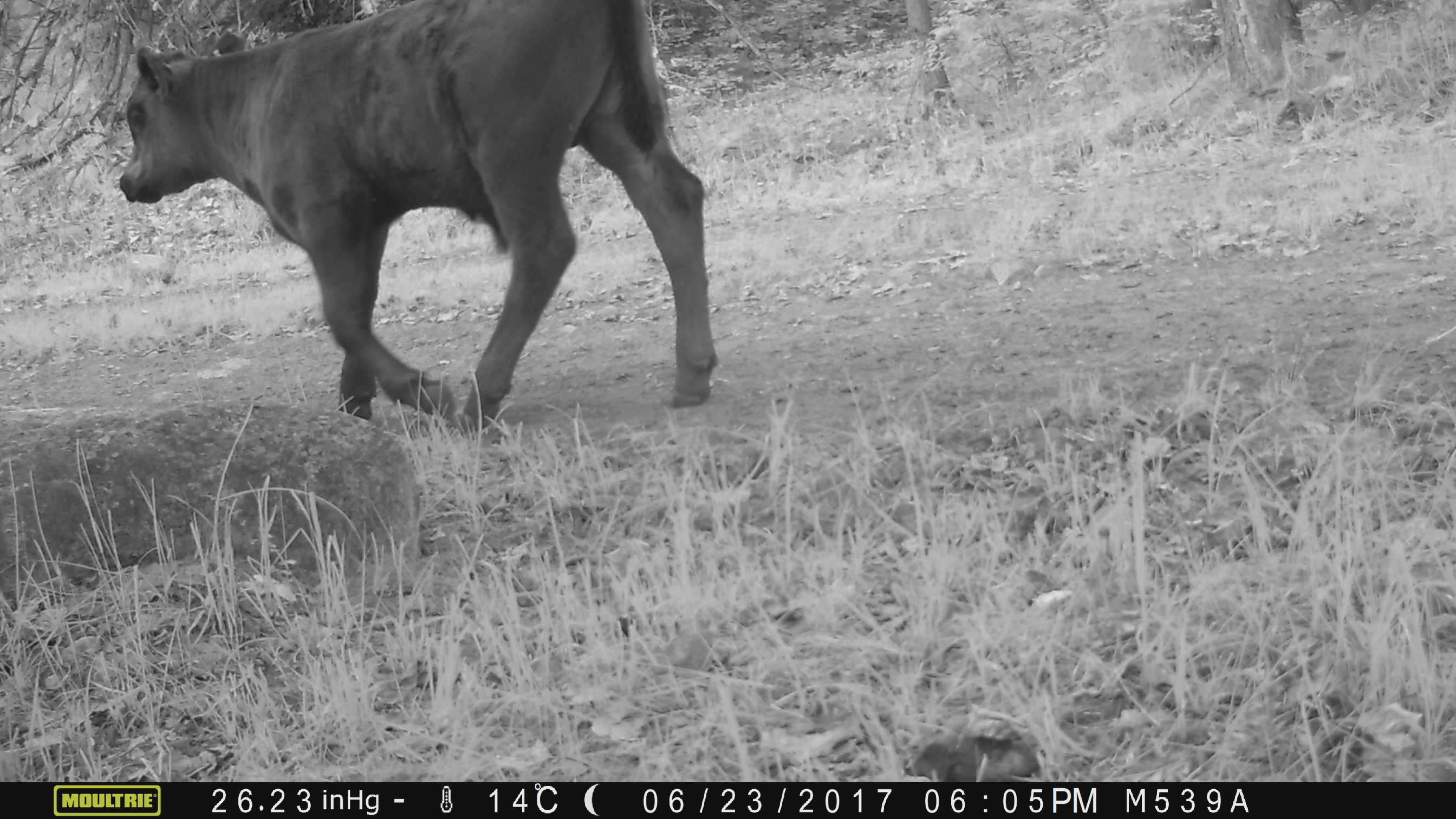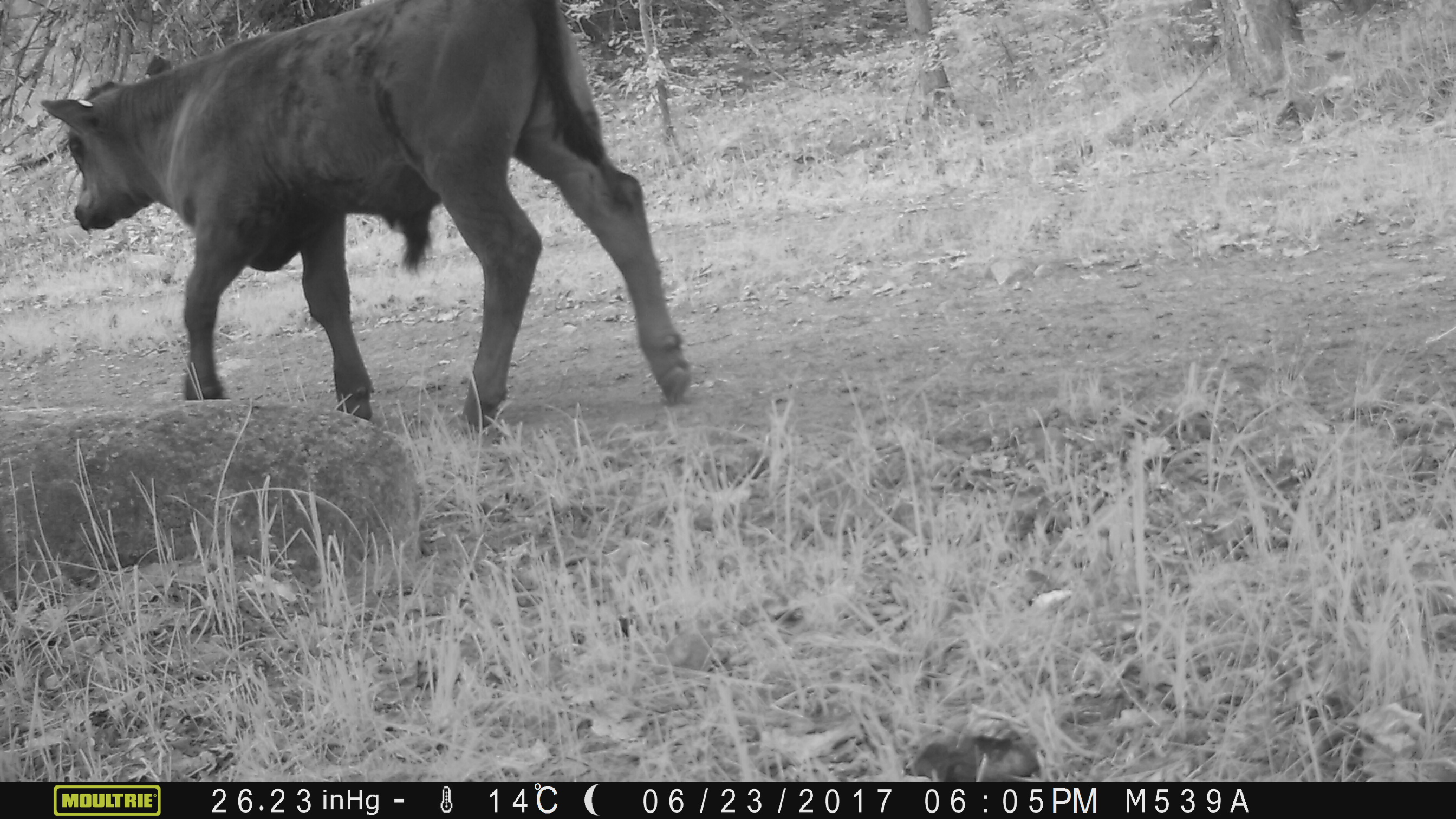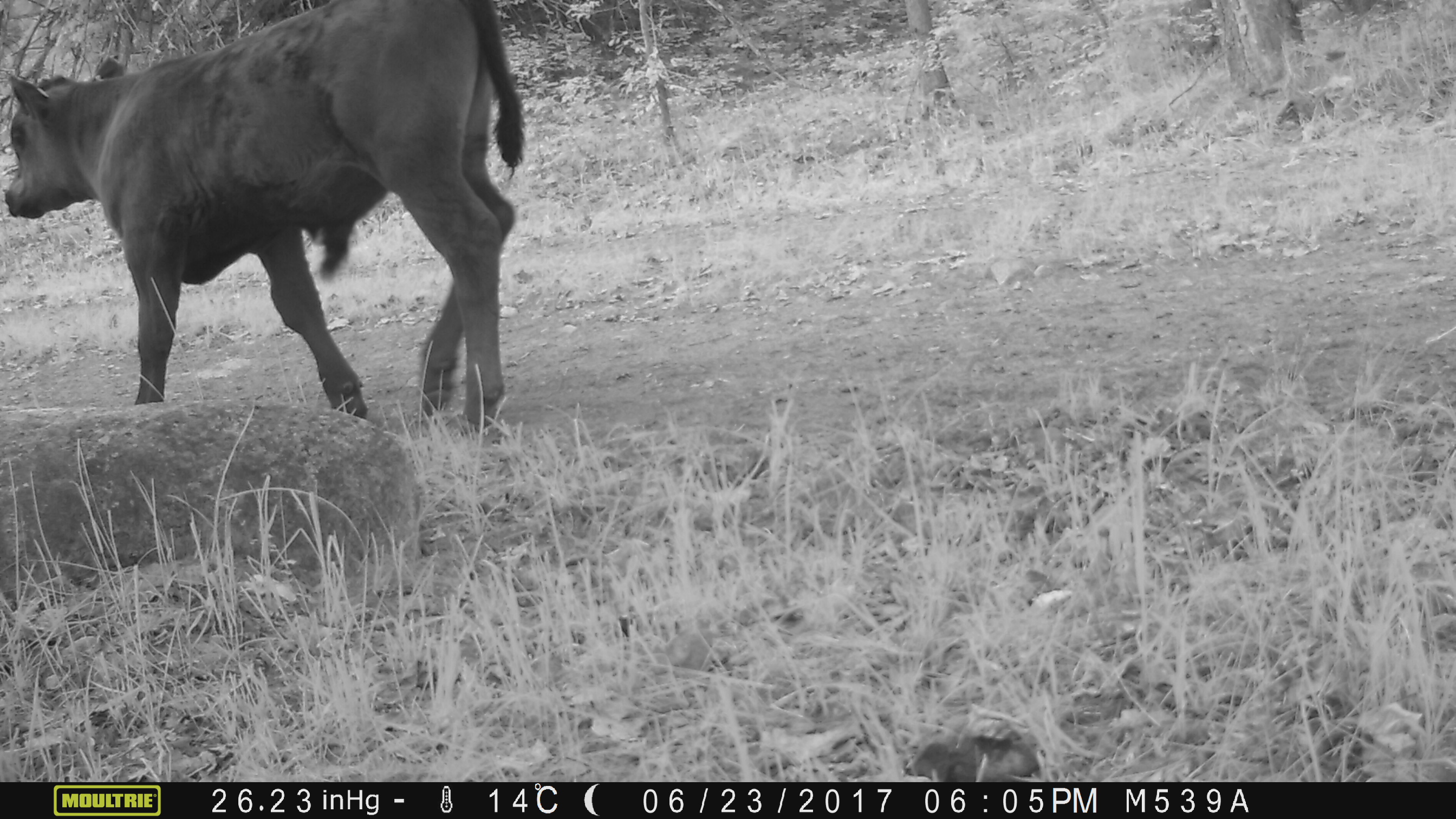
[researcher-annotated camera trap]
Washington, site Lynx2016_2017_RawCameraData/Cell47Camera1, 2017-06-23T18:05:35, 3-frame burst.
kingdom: Animalia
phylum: Chordata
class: Mammalia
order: Artiodactyla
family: Bovidae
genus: Bos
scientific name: Bos taurus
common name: domestic cattle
Domestic cattle (Bos taurus). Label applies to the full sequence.